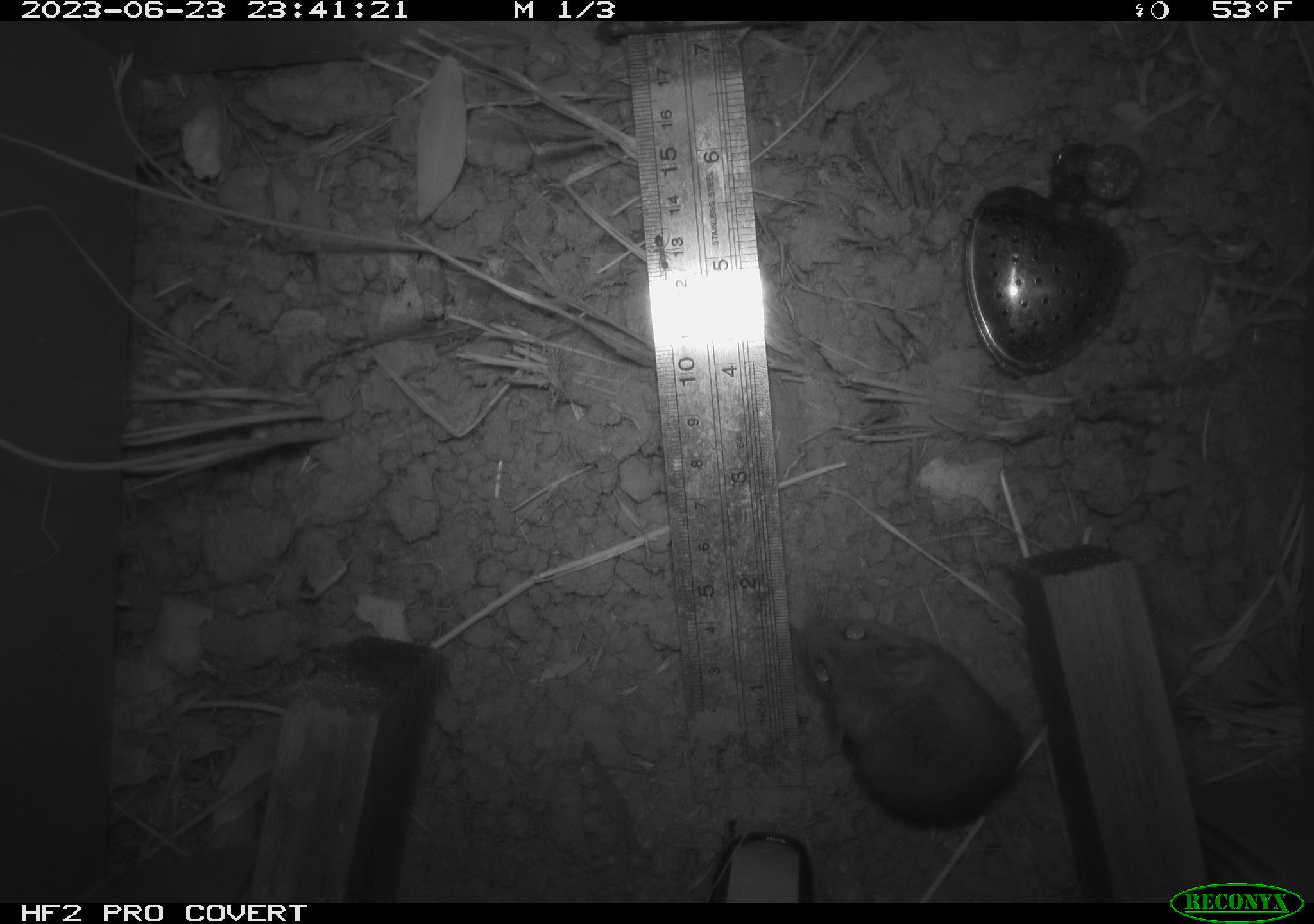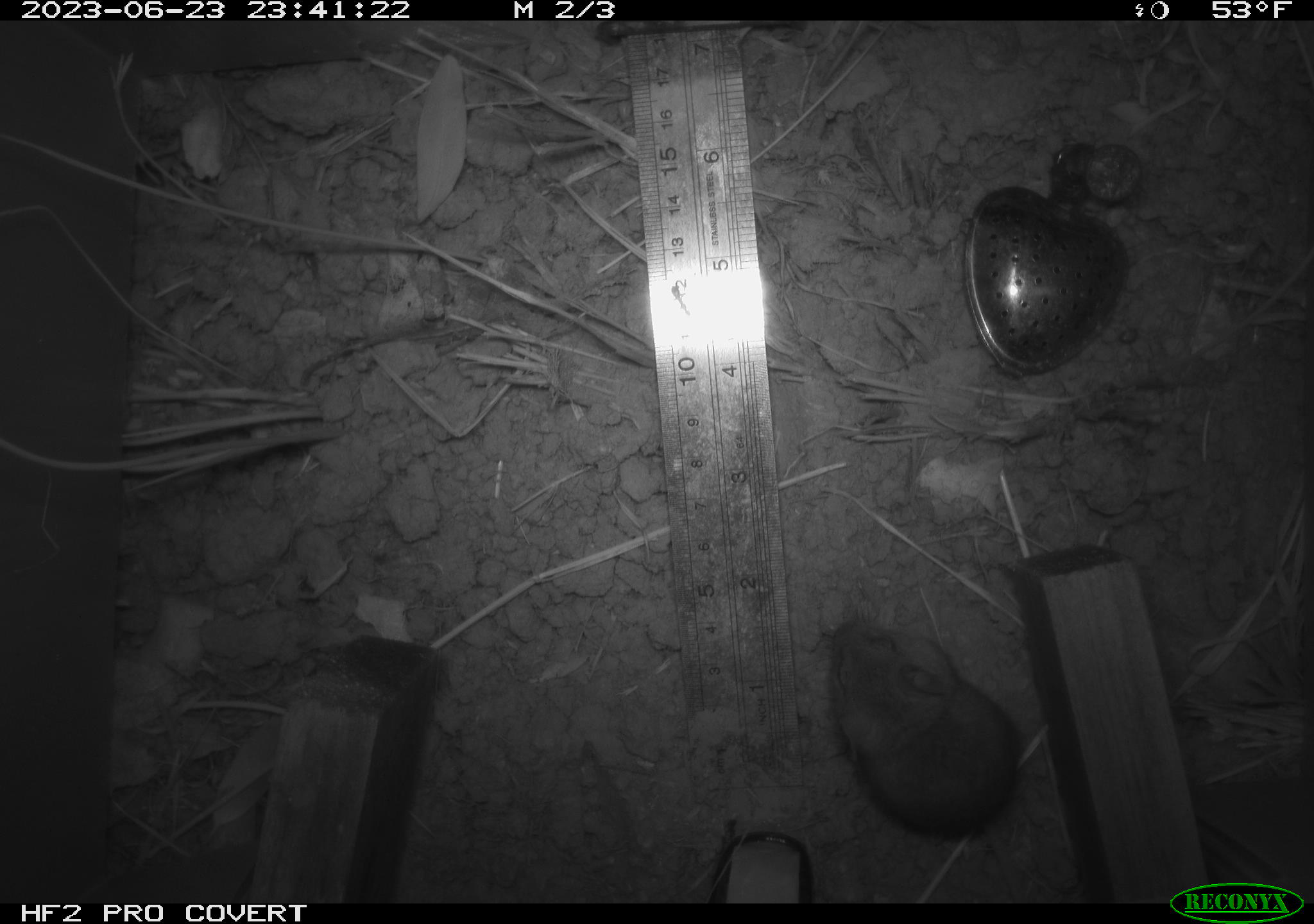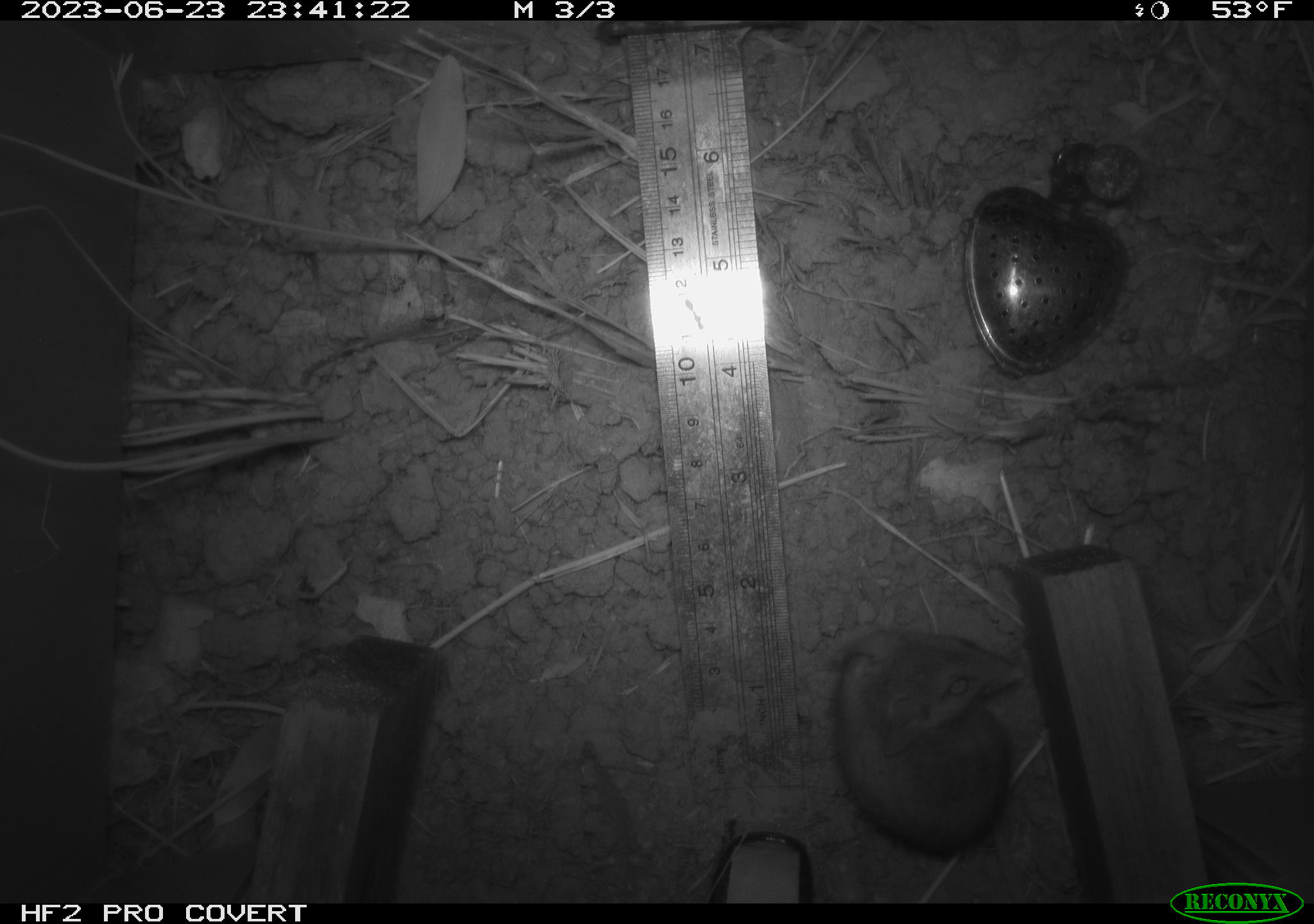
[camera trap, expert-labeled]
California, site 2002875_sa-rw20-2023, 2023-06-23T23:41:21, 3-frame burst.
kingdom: Animalia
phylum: Chordata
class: Mammalia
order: Rodentia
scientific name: Rodentia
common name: mouse species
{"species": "mouse species (Rodentia)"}